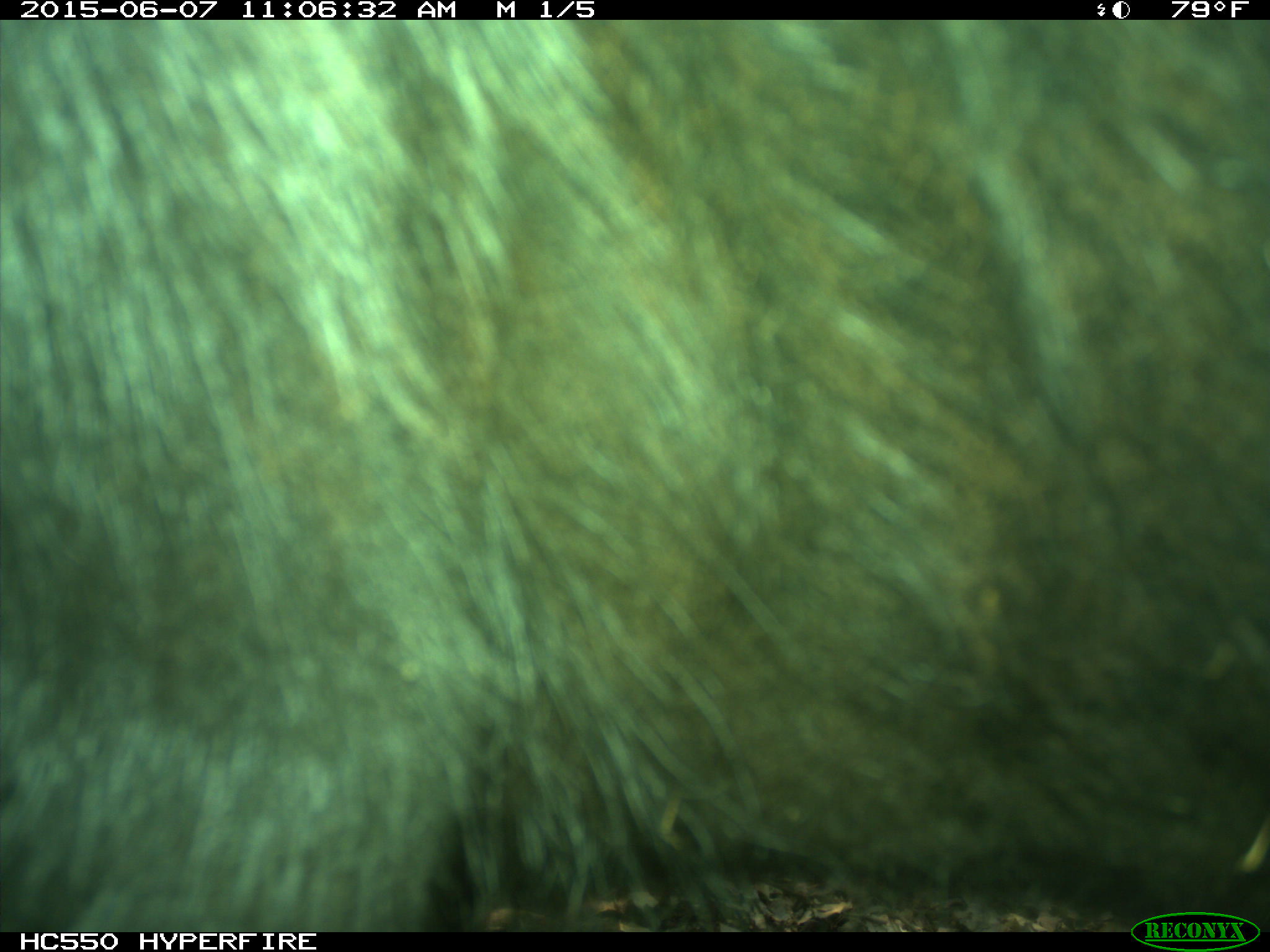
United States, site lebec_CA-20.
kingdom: Animalia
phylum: Chordata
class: Mammalia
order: Artiodactyla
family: Bovidae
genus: Bos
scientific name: Bos taurus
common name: domestic cow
Bos taurus (domestic cow).